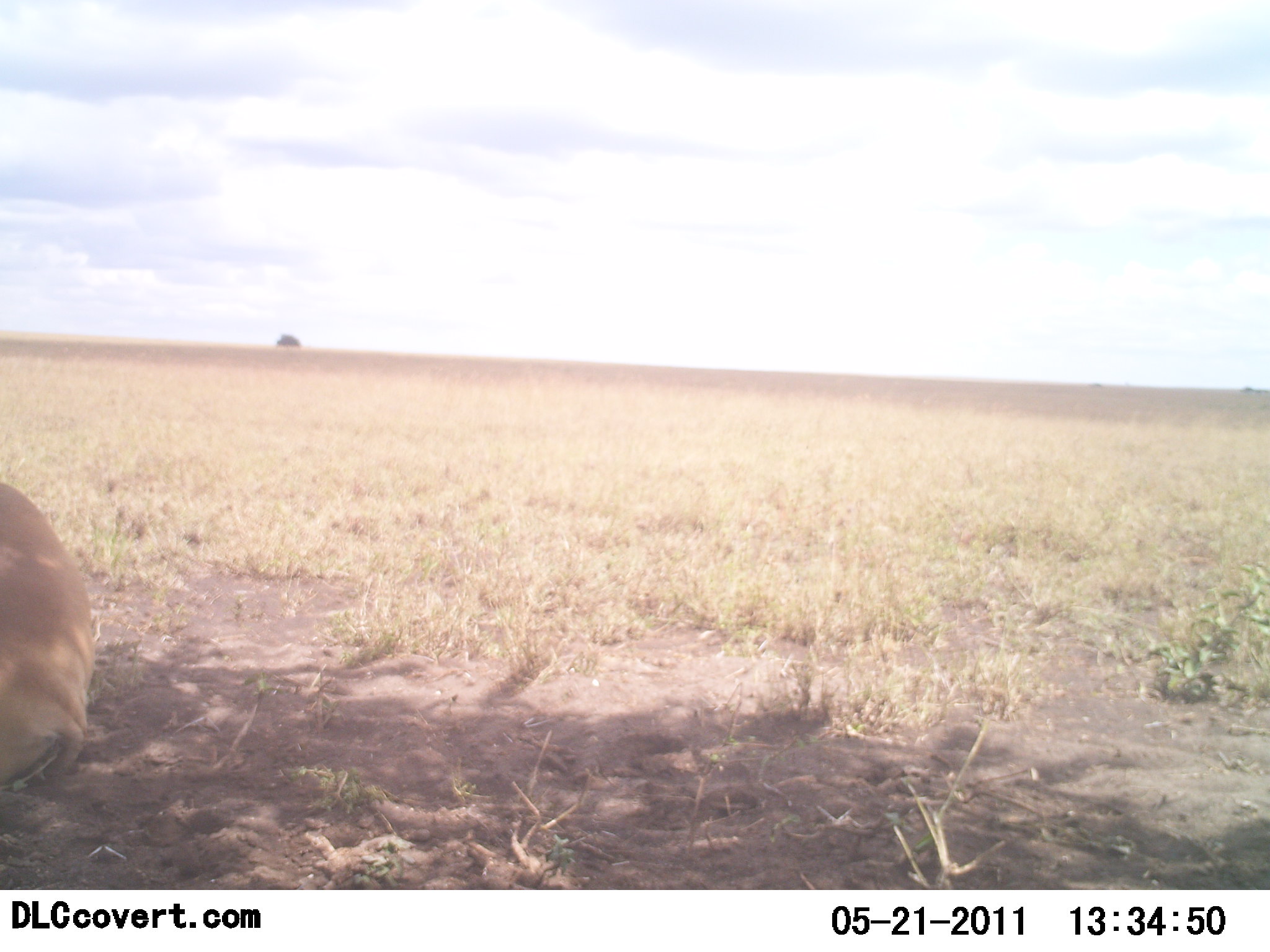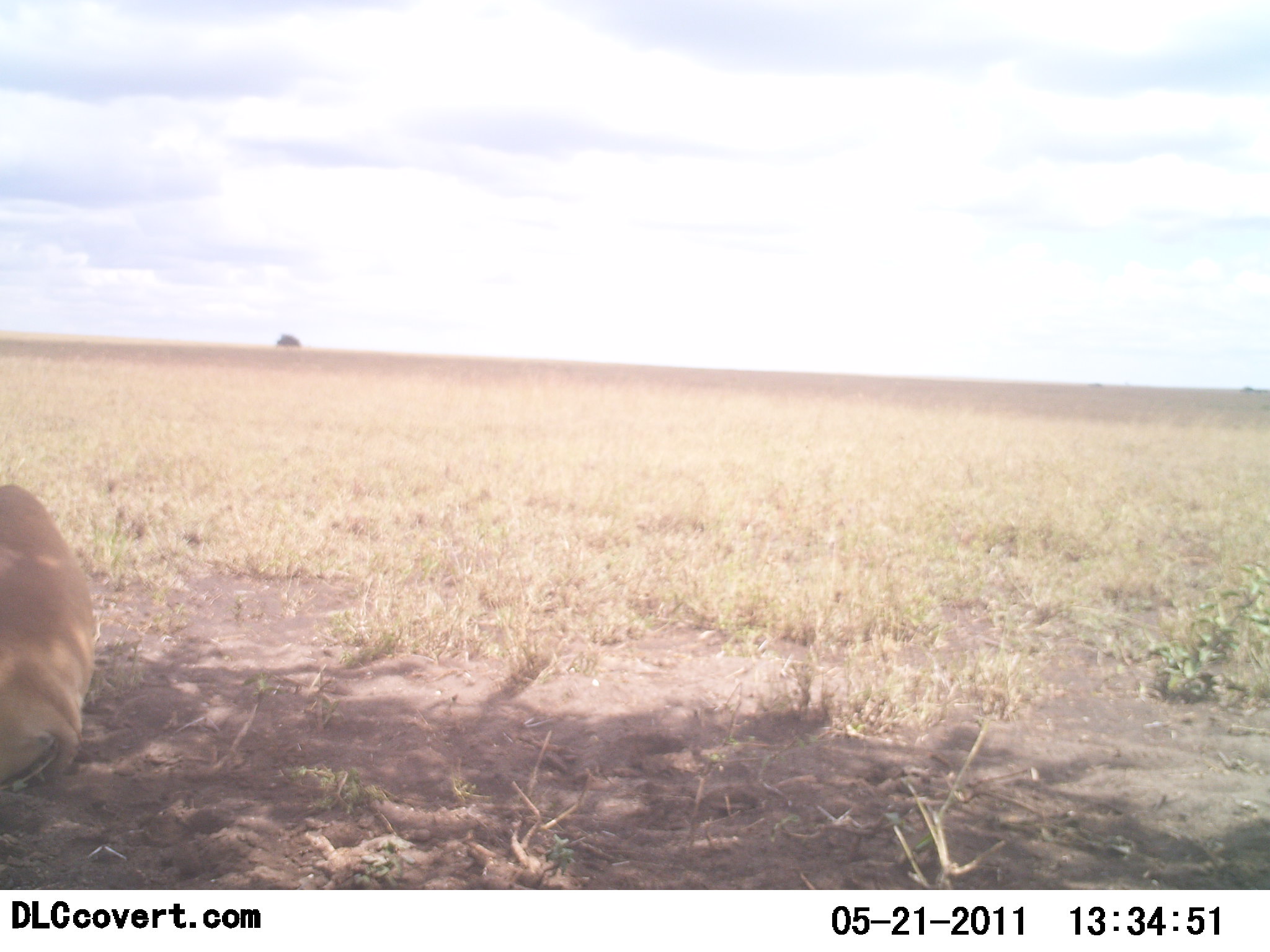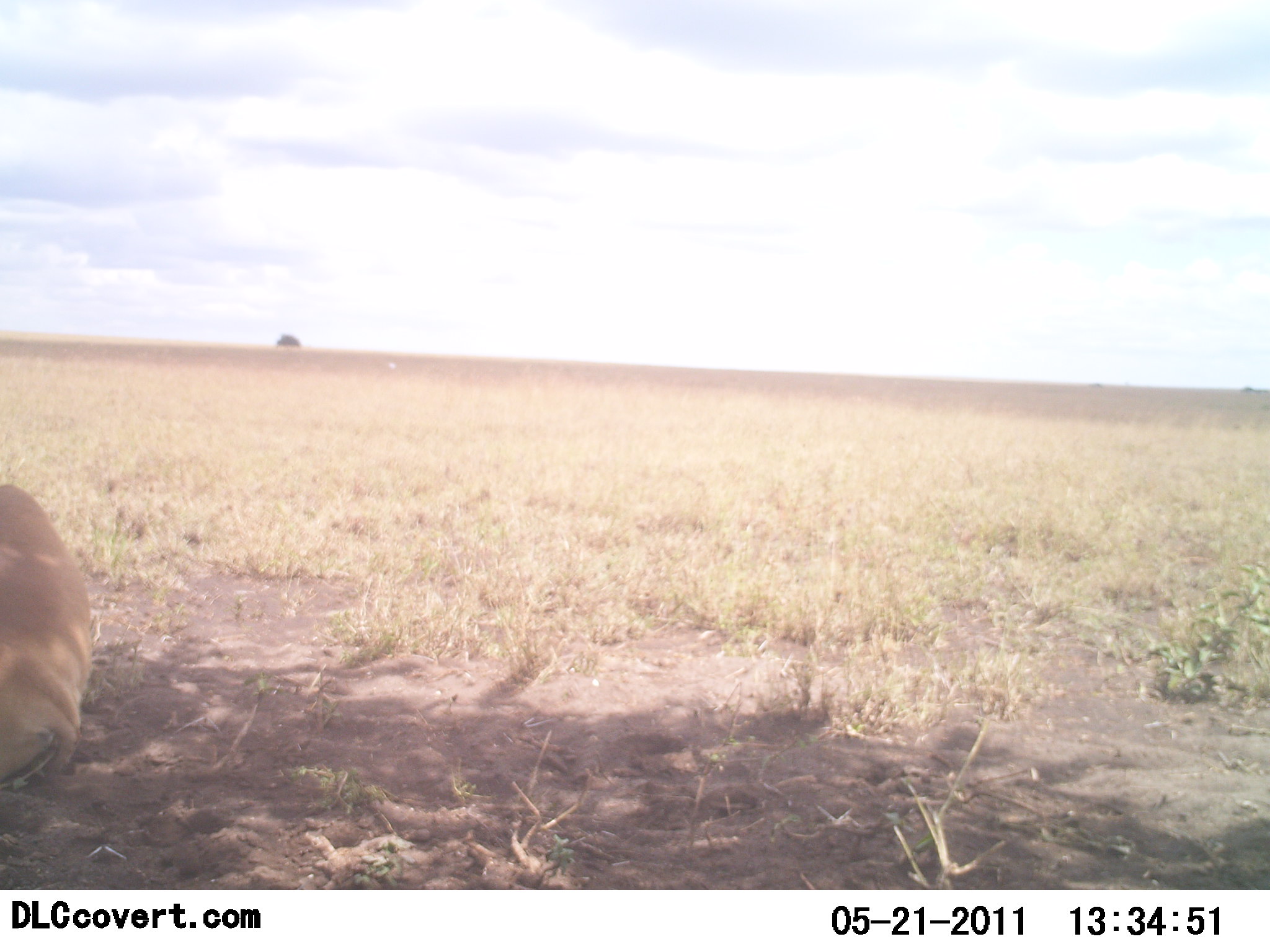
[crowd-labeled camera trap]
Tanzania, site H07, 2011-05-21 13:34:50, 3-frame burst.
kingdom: Animalia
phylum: Chordata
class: Mammalia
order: Carnivora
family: Felidae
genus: Panthera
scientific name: Panthera leo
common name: lion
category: lionfemale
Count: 1.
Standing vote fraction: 0%.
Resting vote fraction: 100%.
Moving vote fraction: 0%.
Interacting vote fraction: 0%.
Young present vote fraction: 0%.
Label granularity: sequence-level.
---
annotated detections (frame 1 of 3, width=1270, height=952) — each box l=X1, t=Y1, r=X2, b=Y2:
animal: l=3, t=480, r=94, b=784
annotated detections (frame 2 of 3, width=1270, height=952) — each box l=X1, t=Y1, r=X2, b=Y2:
animal: l=2, t=479, r=92, b=791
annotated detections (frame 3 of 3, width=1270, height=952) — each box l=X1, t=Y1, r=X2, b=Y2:
animal: l=0, t=481, r=95, b=777